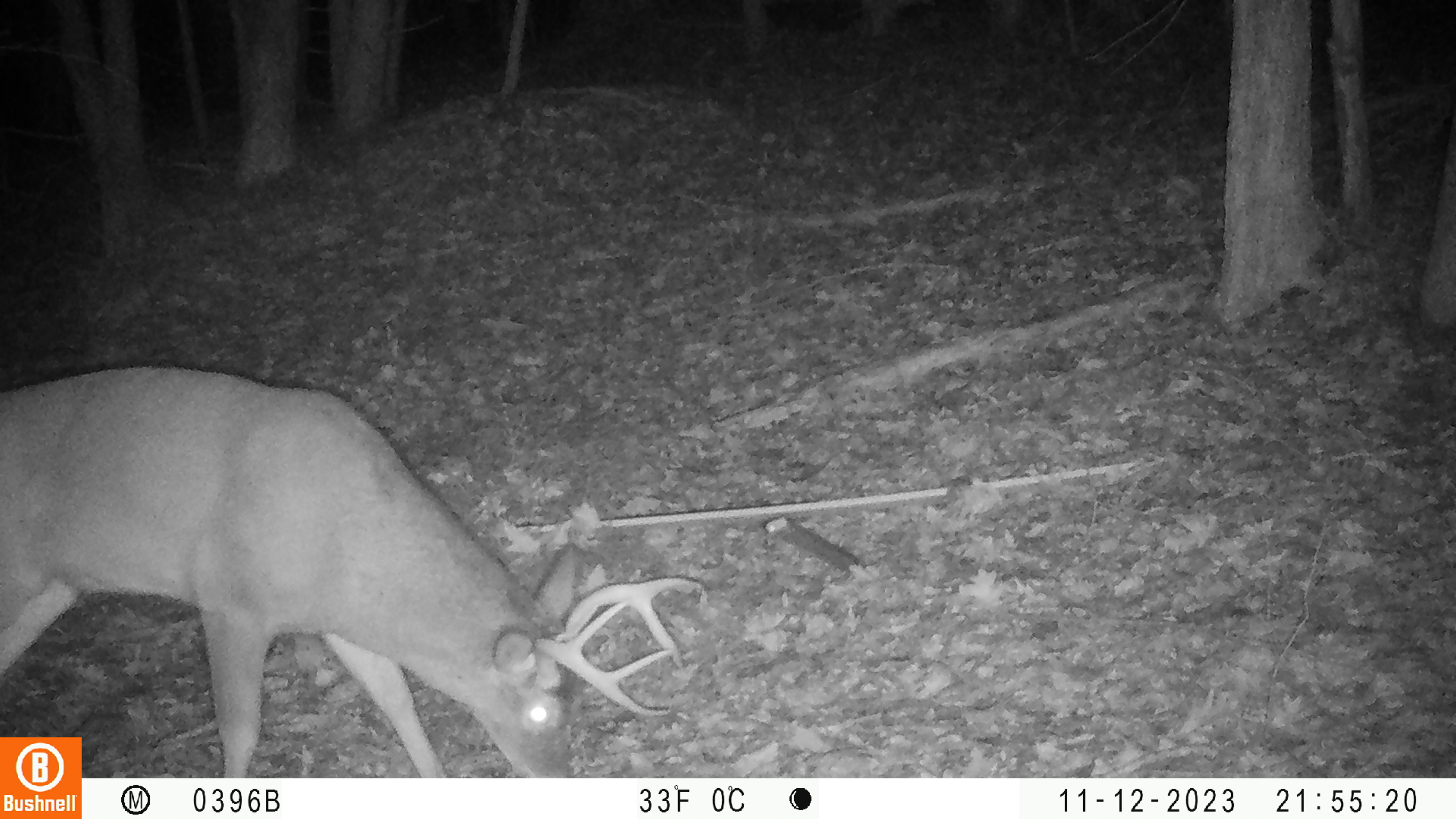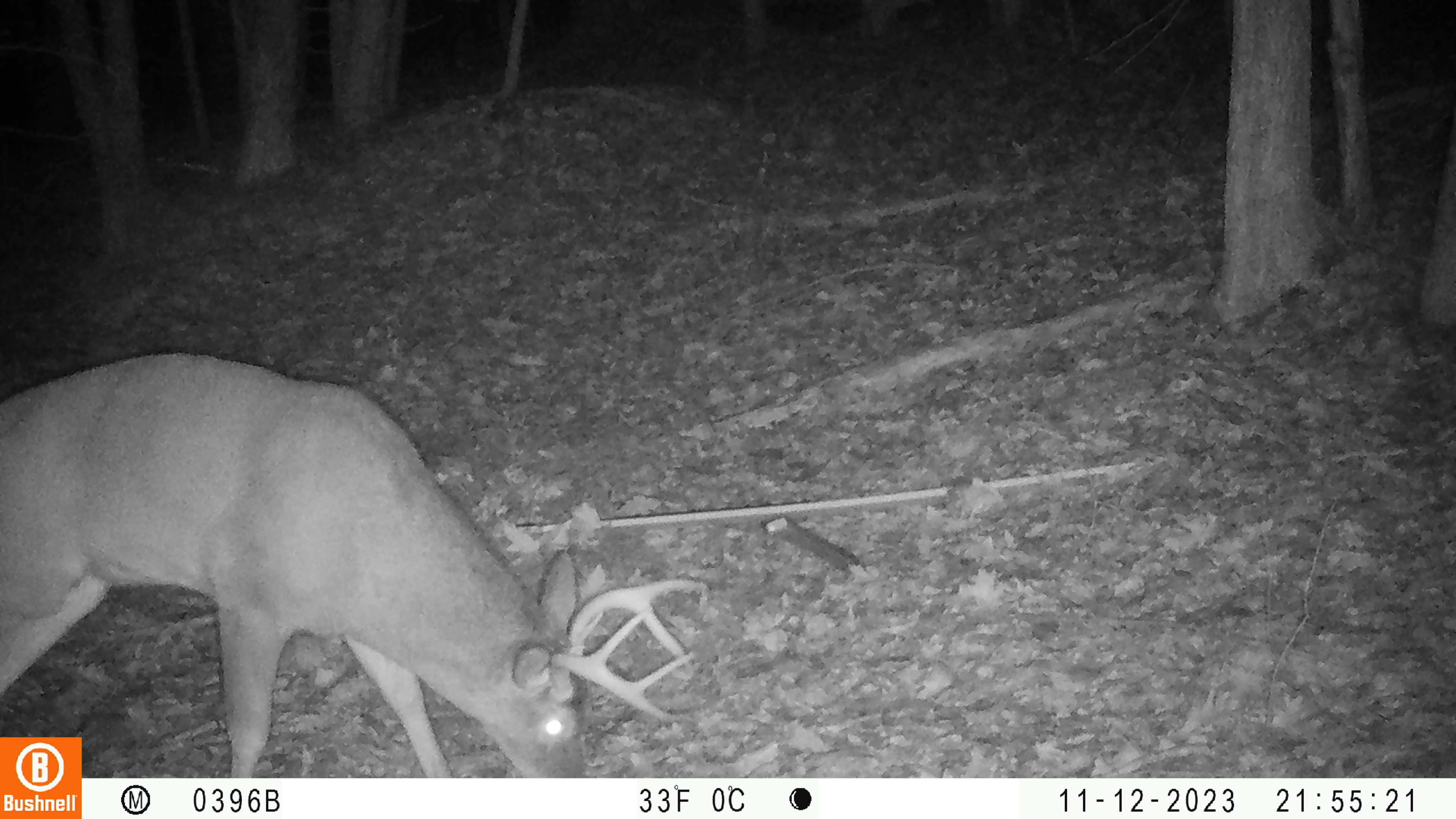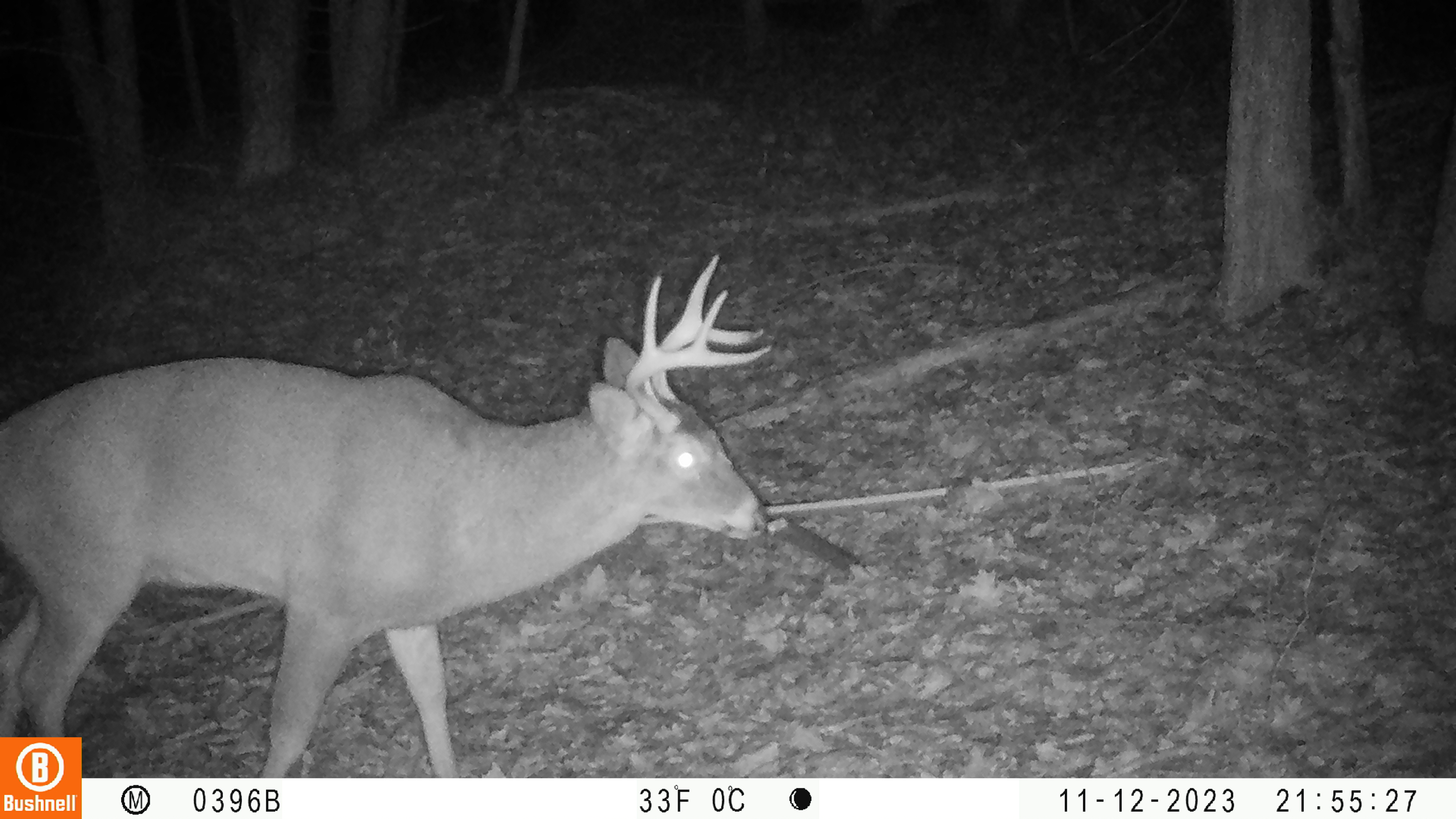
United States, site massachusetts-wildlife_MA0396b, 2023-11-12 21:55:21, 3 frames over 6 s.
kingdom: Animalia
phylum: Chordata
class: Mammalia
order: Artiodactyla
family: Cervidae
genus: Odocoileus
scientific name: Odocoileus virginianus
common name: white-tailed deer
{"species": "white-tailed deer (Odocoileus virginianus)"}